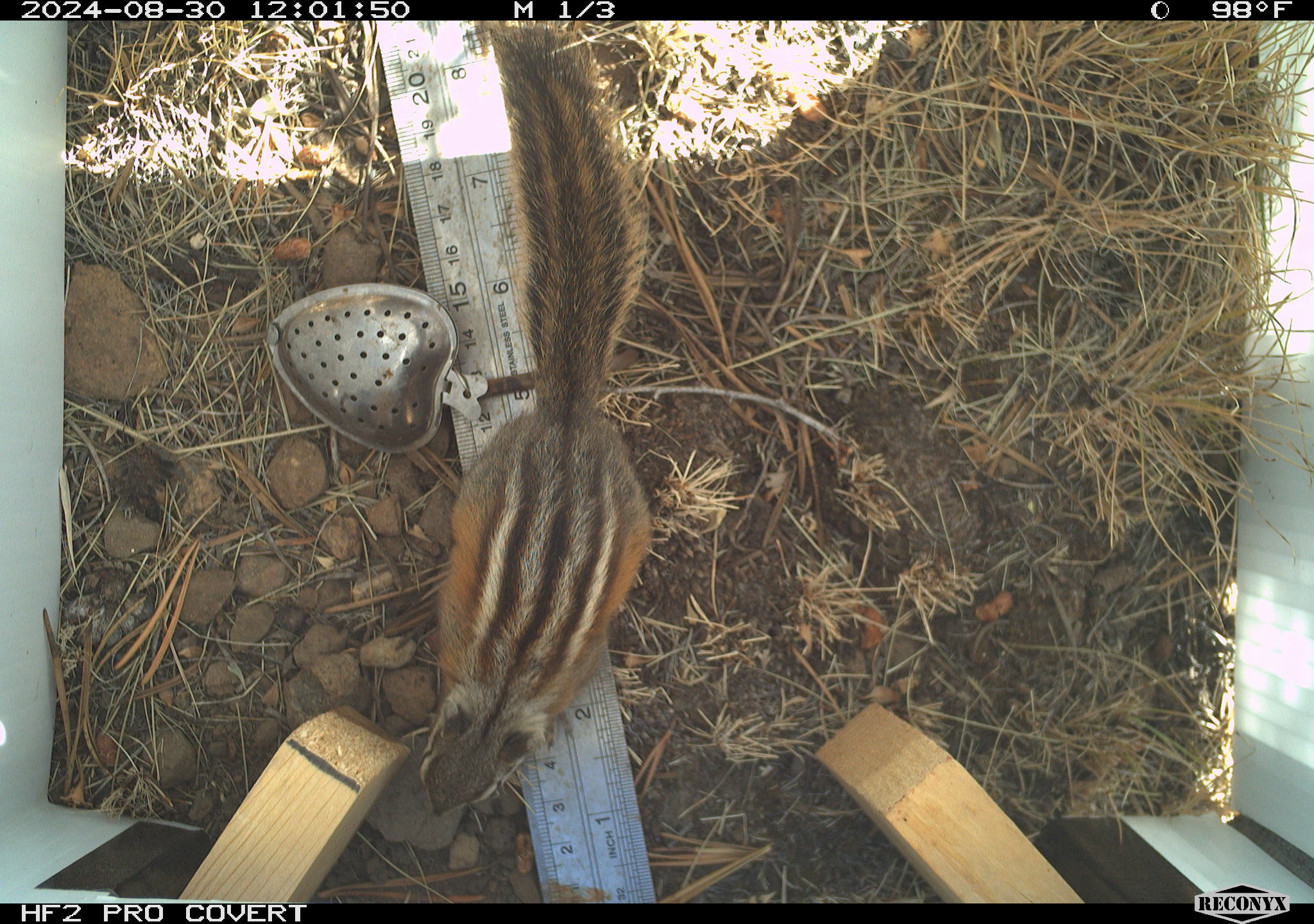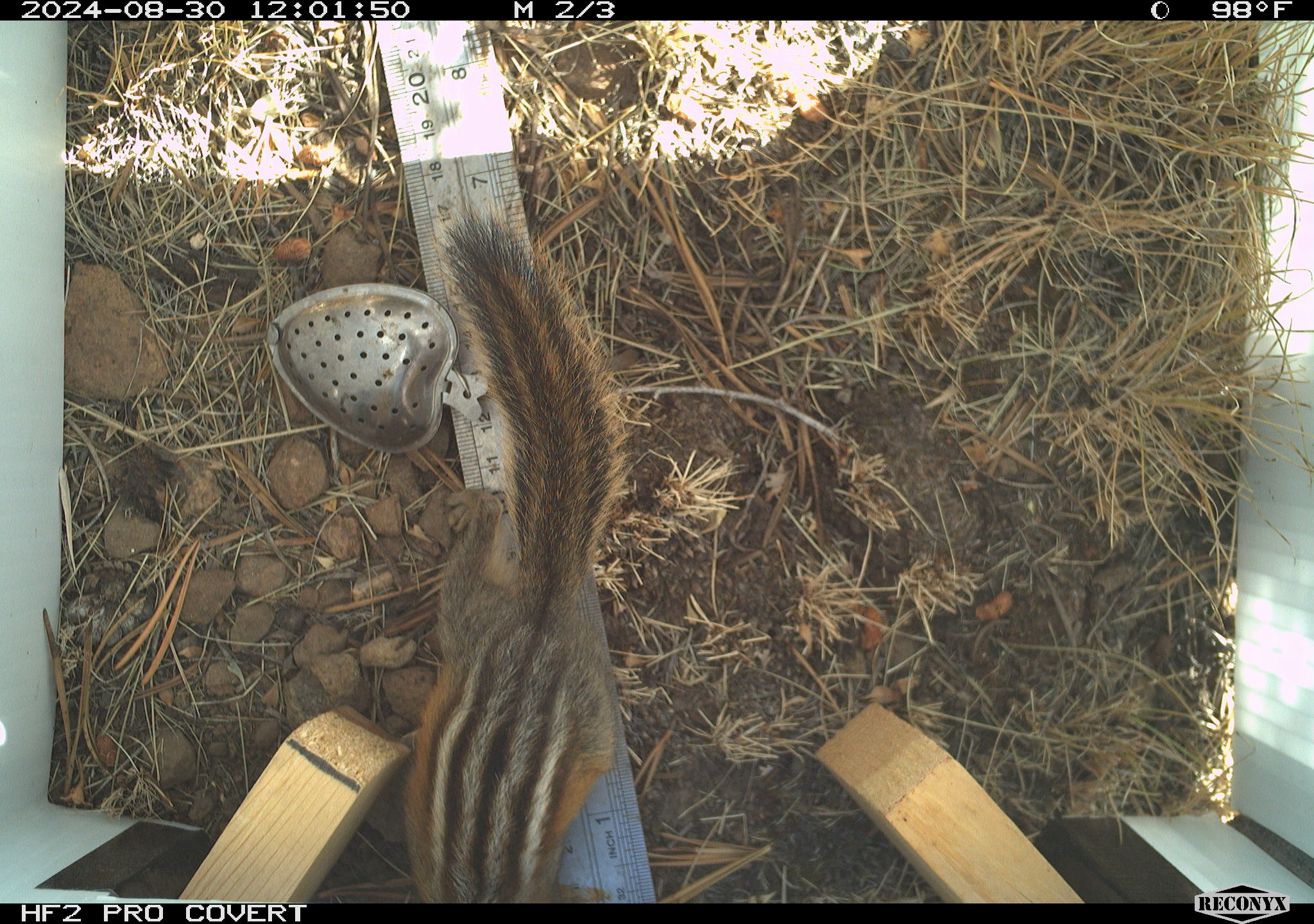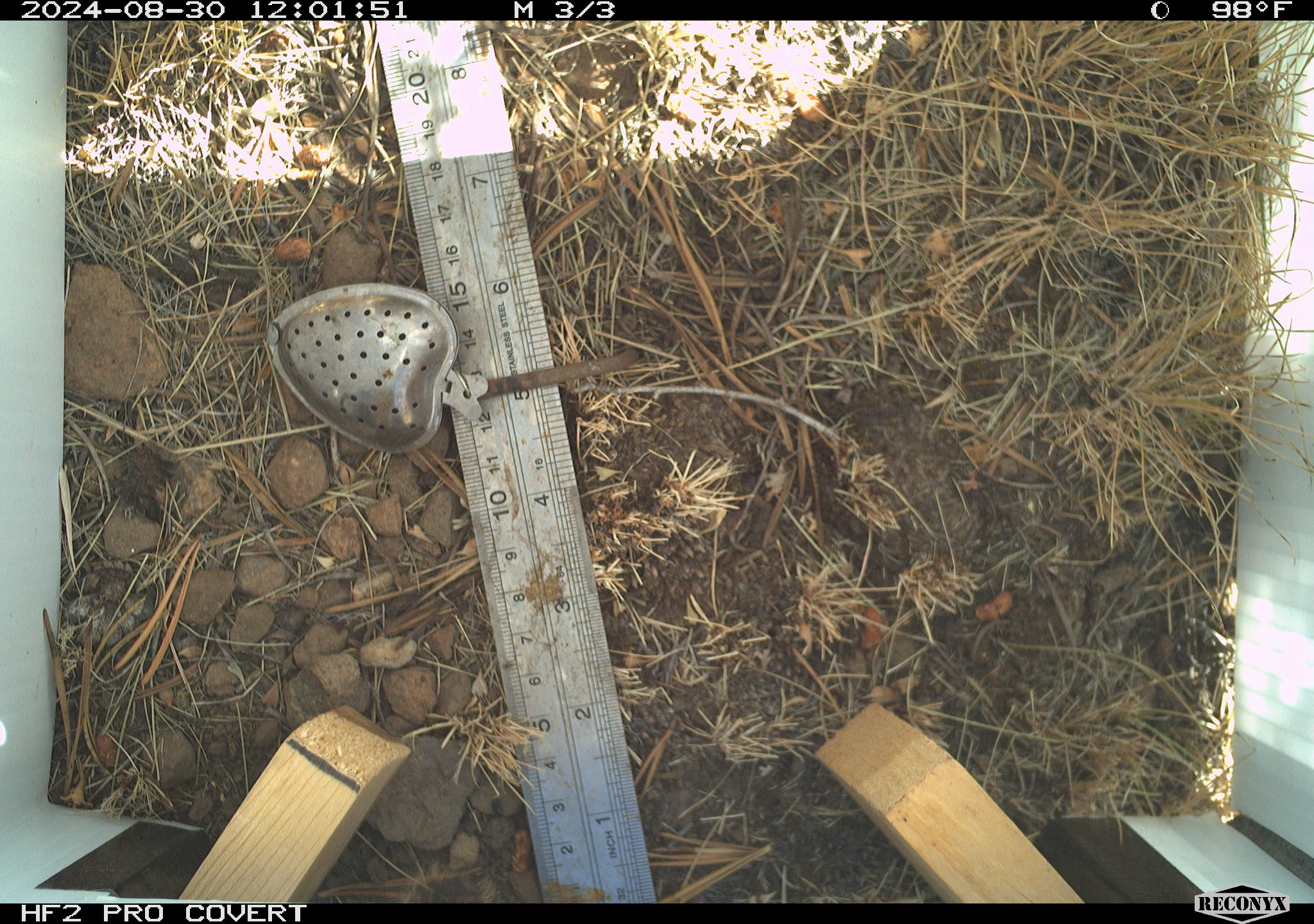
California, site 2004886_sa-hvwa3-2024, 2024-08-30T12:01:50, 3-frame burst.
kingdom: Animalia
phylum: Chordata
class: Mammalia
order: Rodentia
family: Sciuridae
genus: Neotamias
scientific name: Neotamias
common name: western chipmunks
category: neotamias species